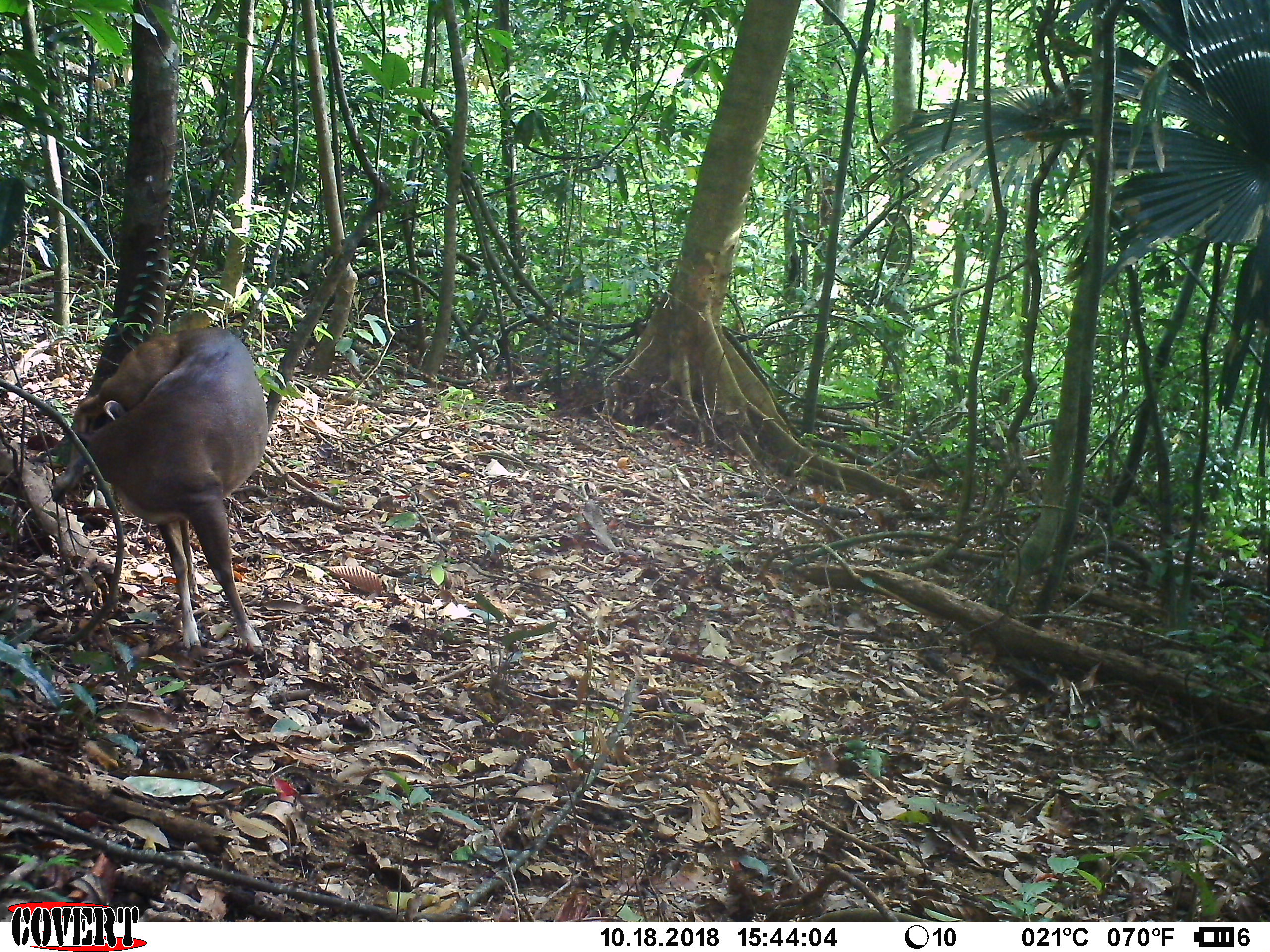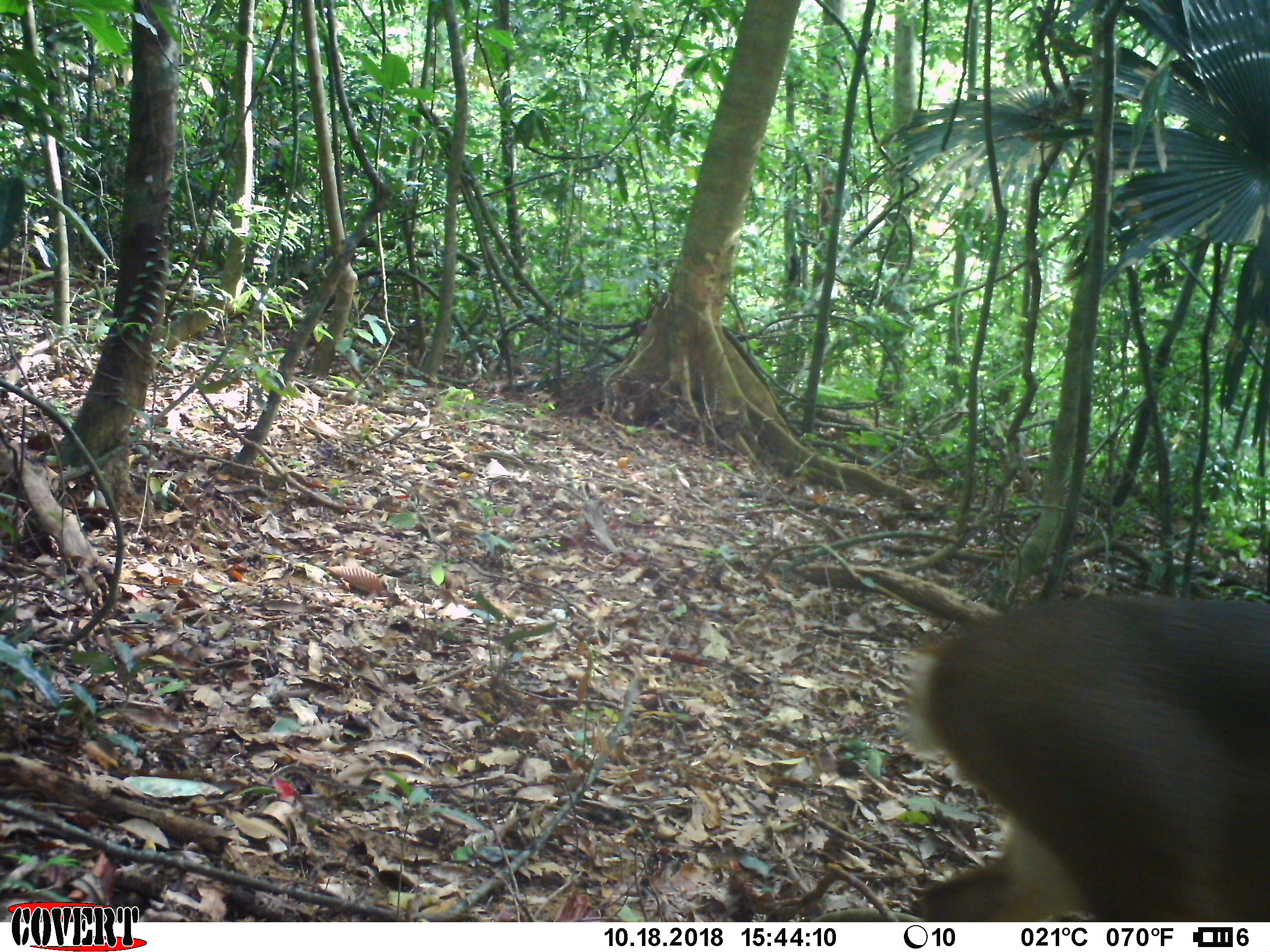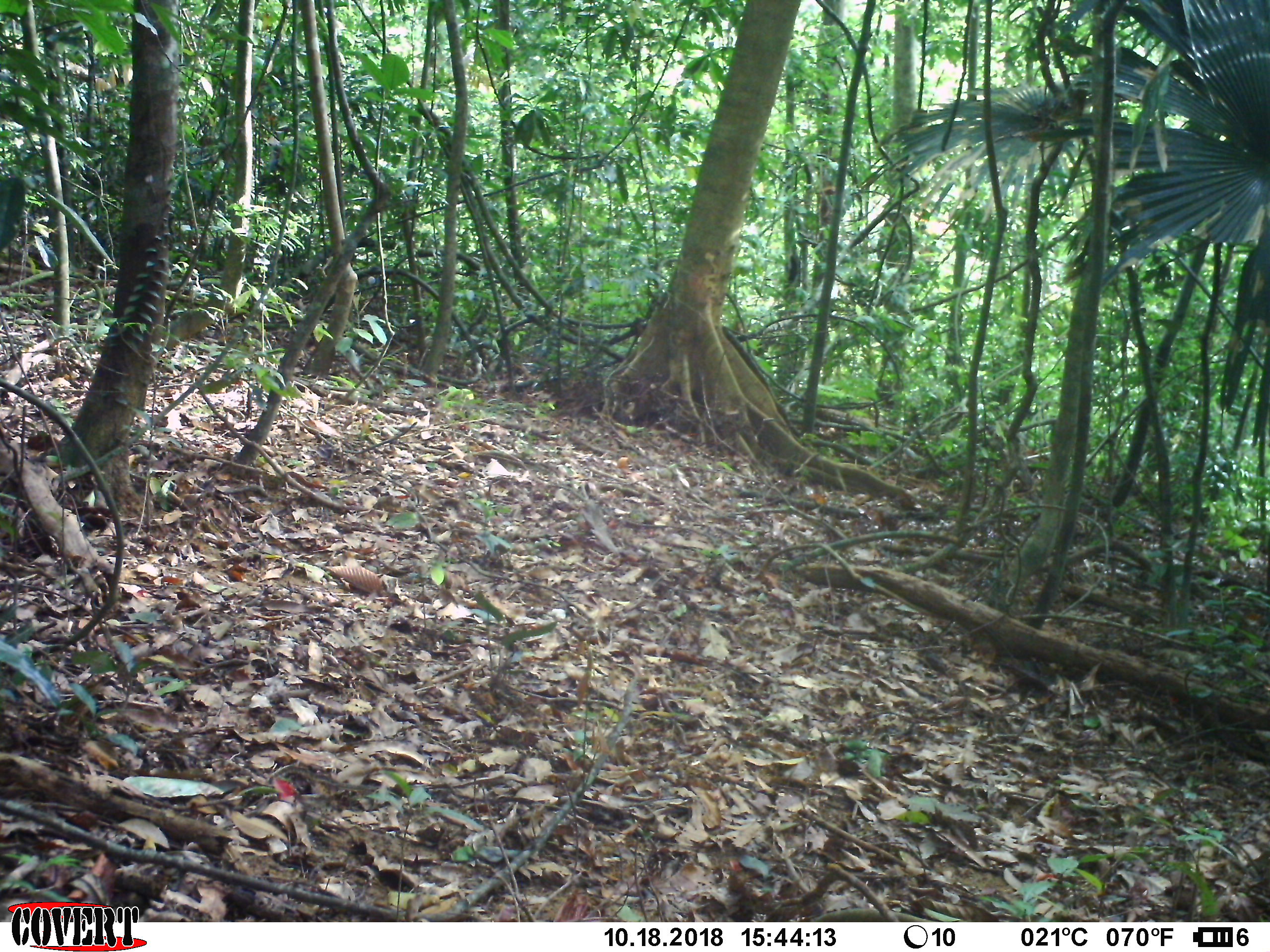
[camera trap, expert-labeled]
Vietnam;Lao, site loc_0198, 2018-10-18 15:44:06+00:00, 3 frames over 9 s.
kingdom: Animalia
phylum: Chordata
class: Mammalia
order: Artiodactyla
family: Cervidae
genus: Muntiacus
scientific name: Muntiacus vuquangensis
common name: large-antlered muntjac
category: large antlered muntjac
Large antlered muntjac (large-antlered muntjac) (Muntiacus vuquangensis). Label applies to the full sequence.